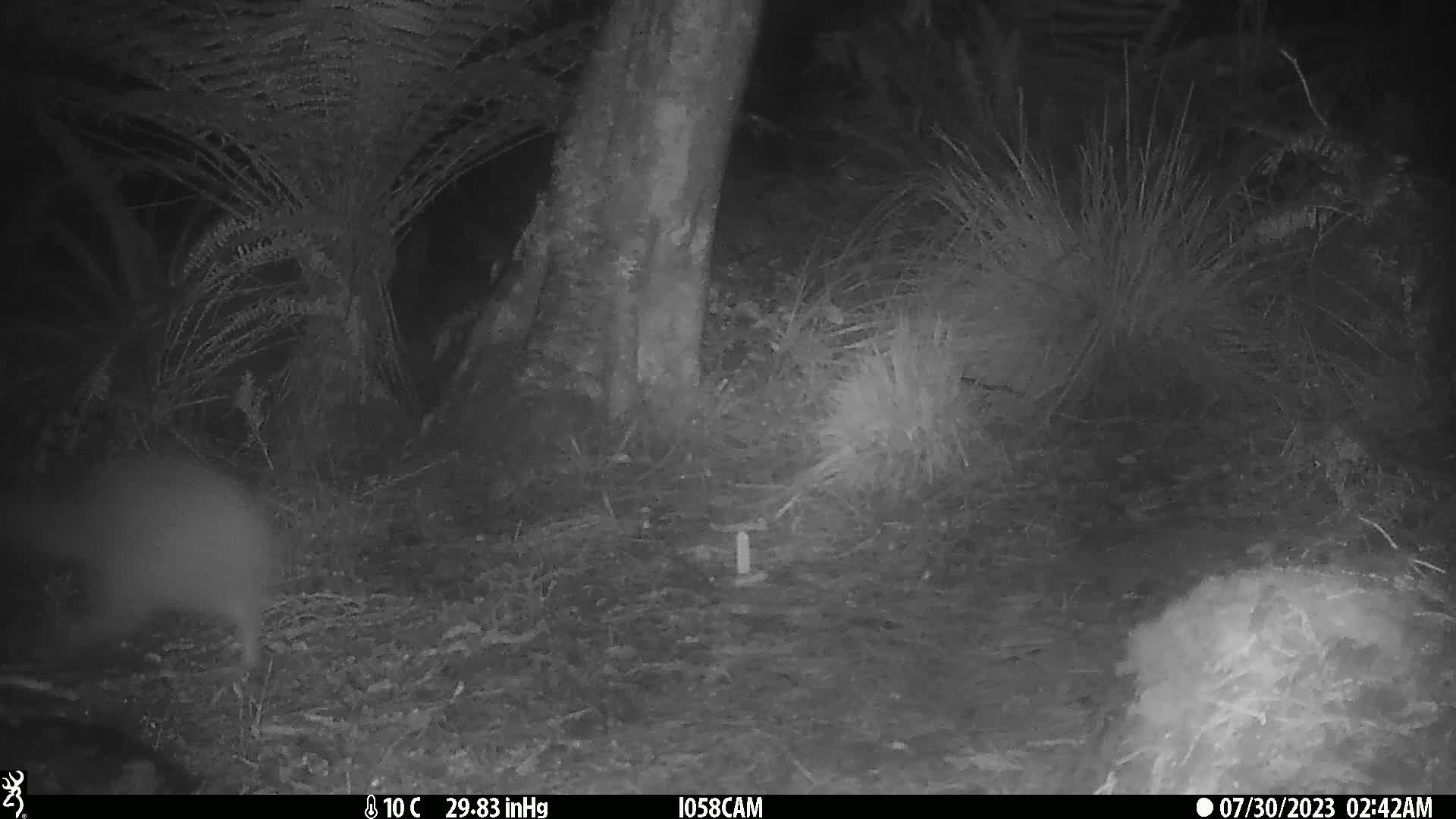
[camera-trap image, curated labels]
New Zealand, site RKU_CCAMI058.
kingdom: Animalia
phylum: Chordata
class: Aves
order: Apterygiformes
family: Apterygidae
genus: Apteryx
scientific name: Apteryx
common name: kiwi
Kiwi (Apteryx).